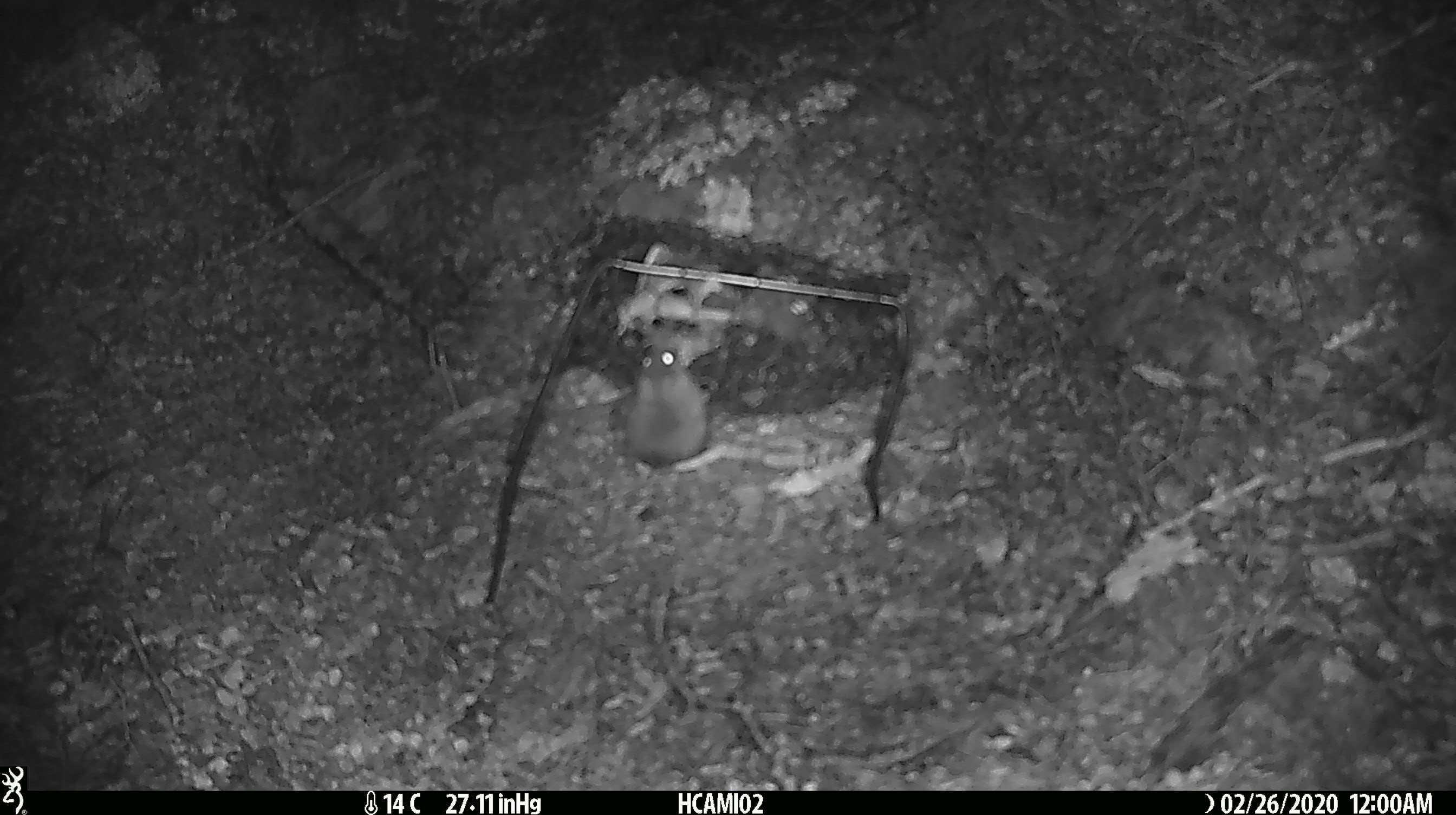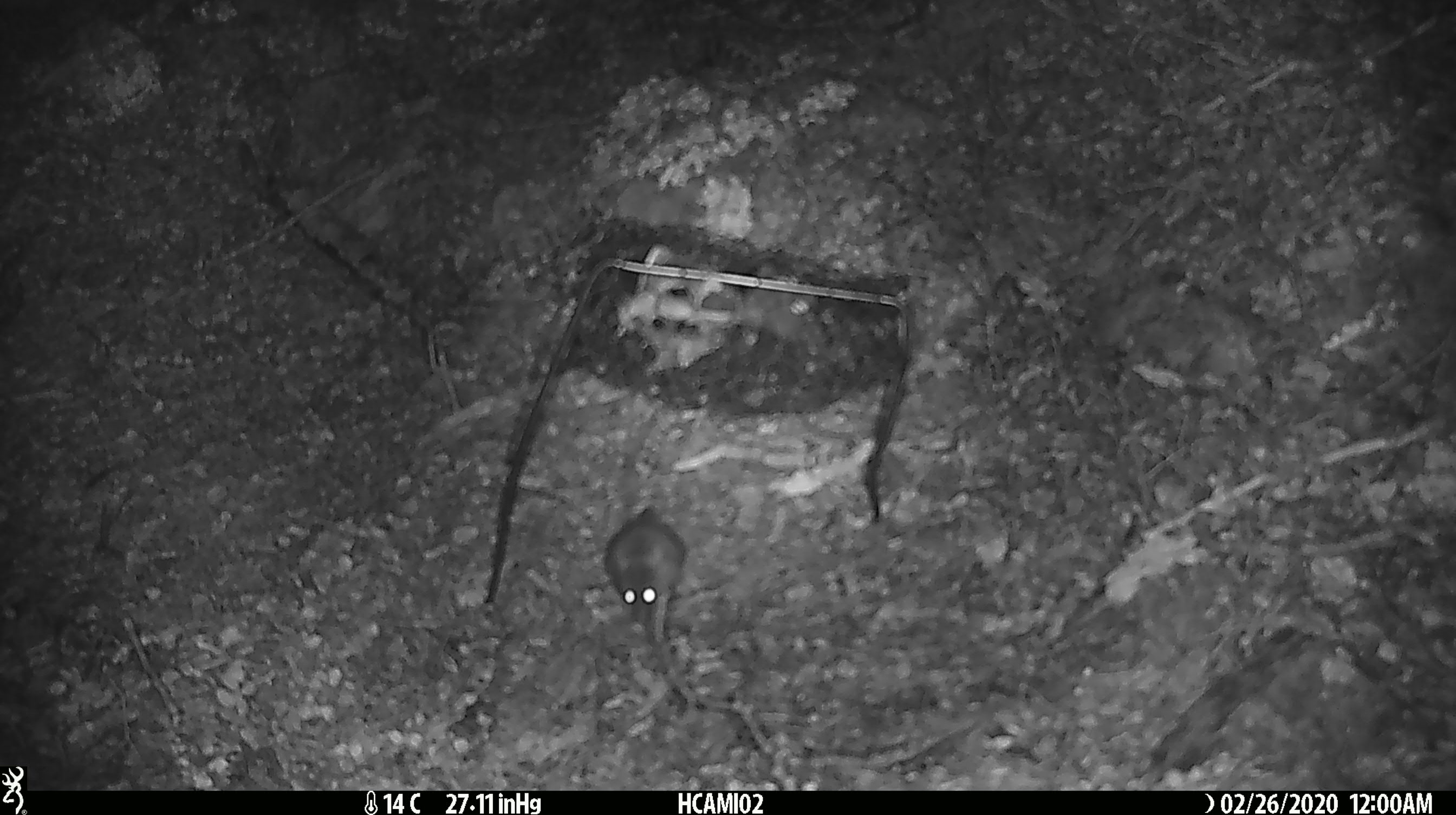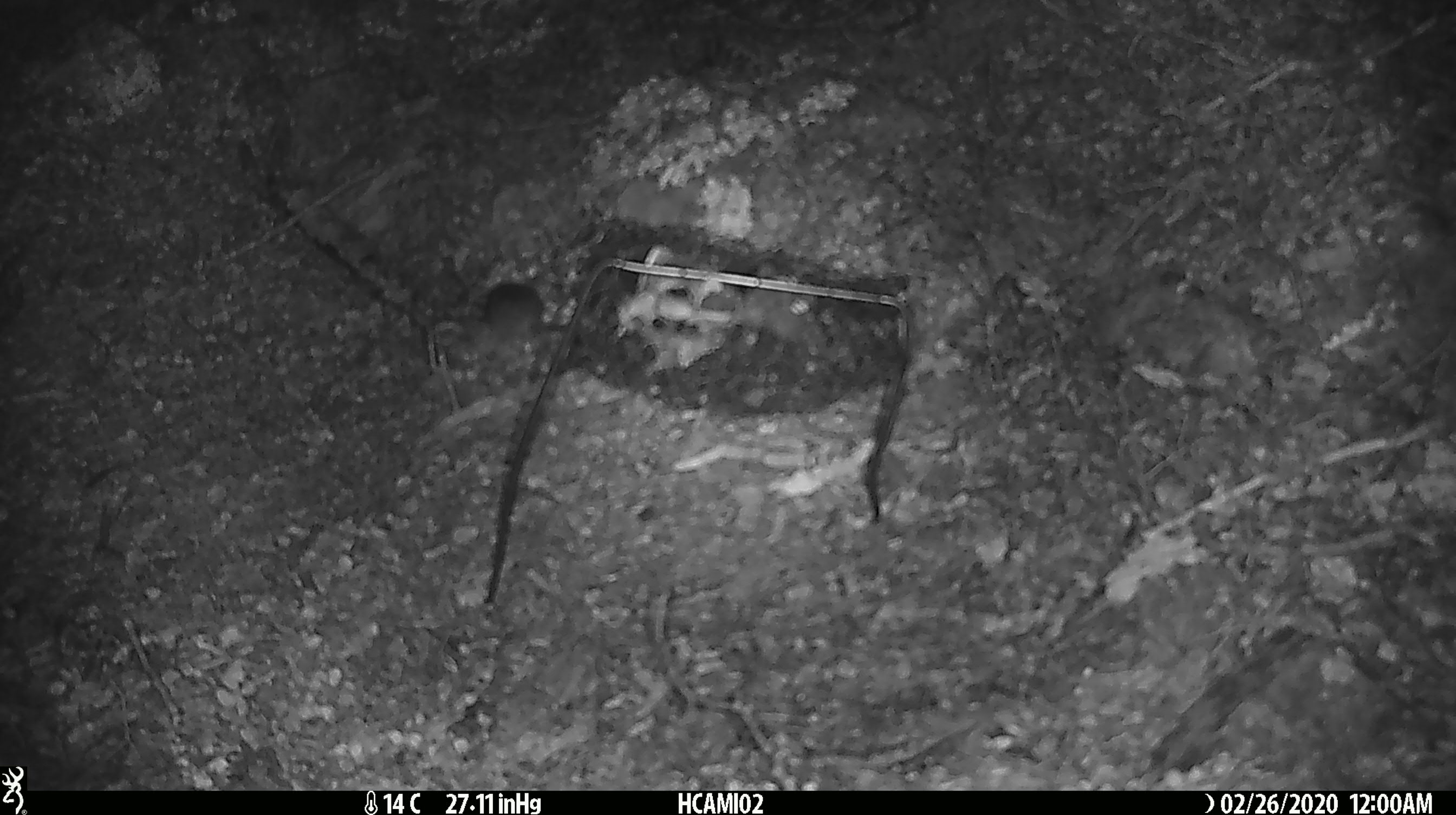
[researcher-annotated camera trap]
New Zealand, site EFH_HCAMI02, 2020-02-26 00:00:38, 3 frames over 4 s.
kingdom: Animalia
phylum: Chordata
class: Mammalia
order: Rodentia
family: Muridae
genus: Mus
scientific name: Mus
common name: mouse